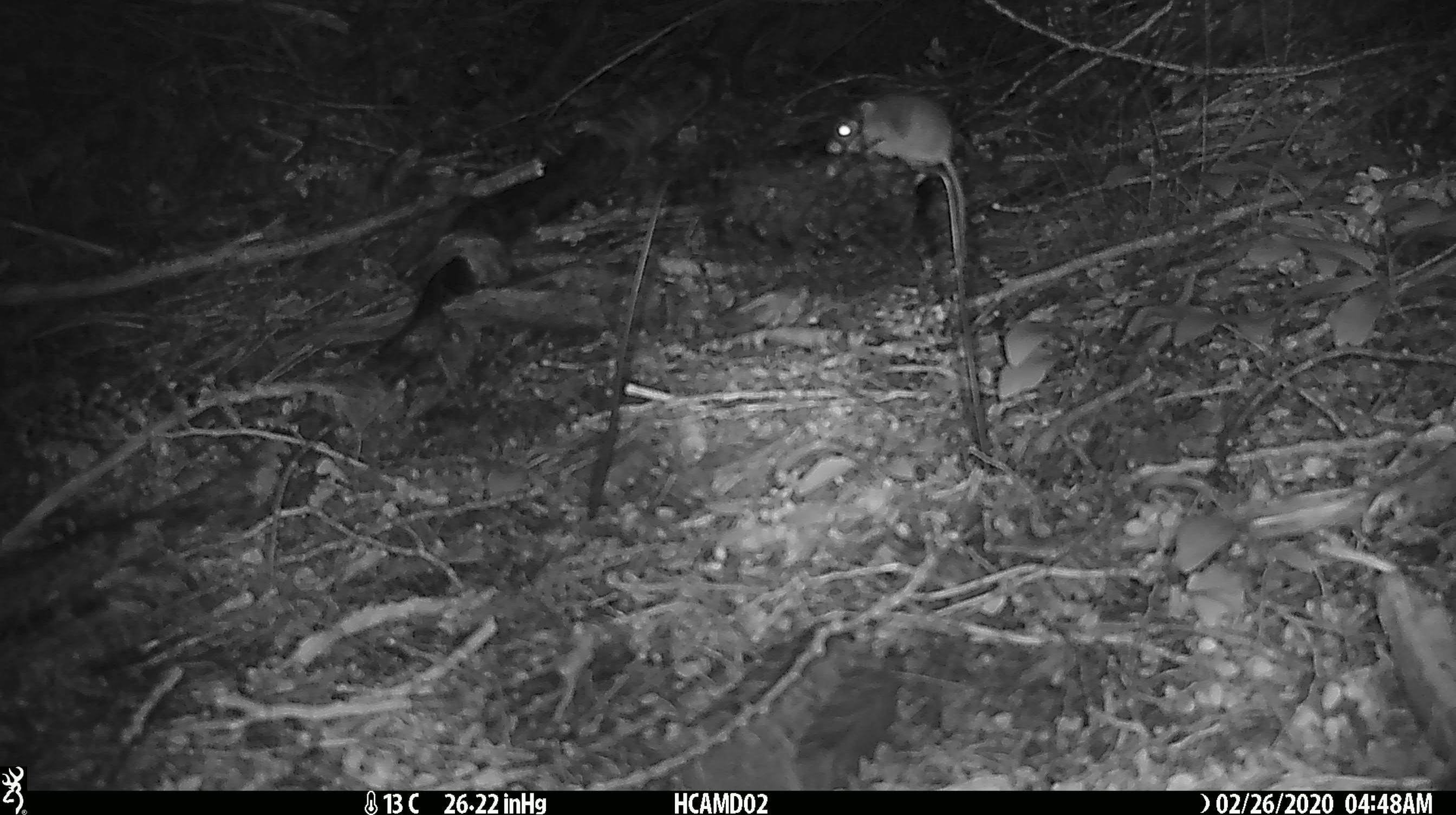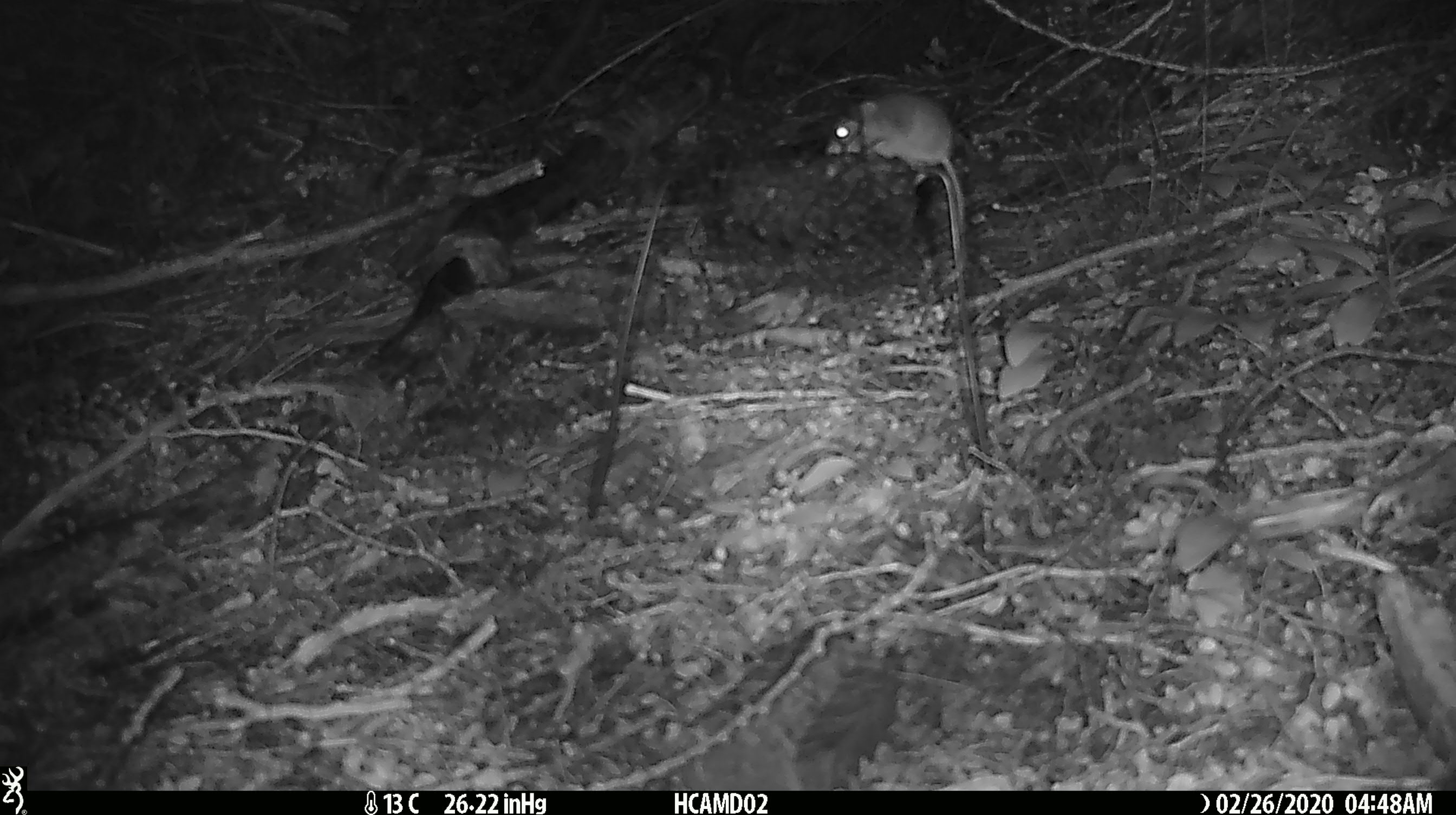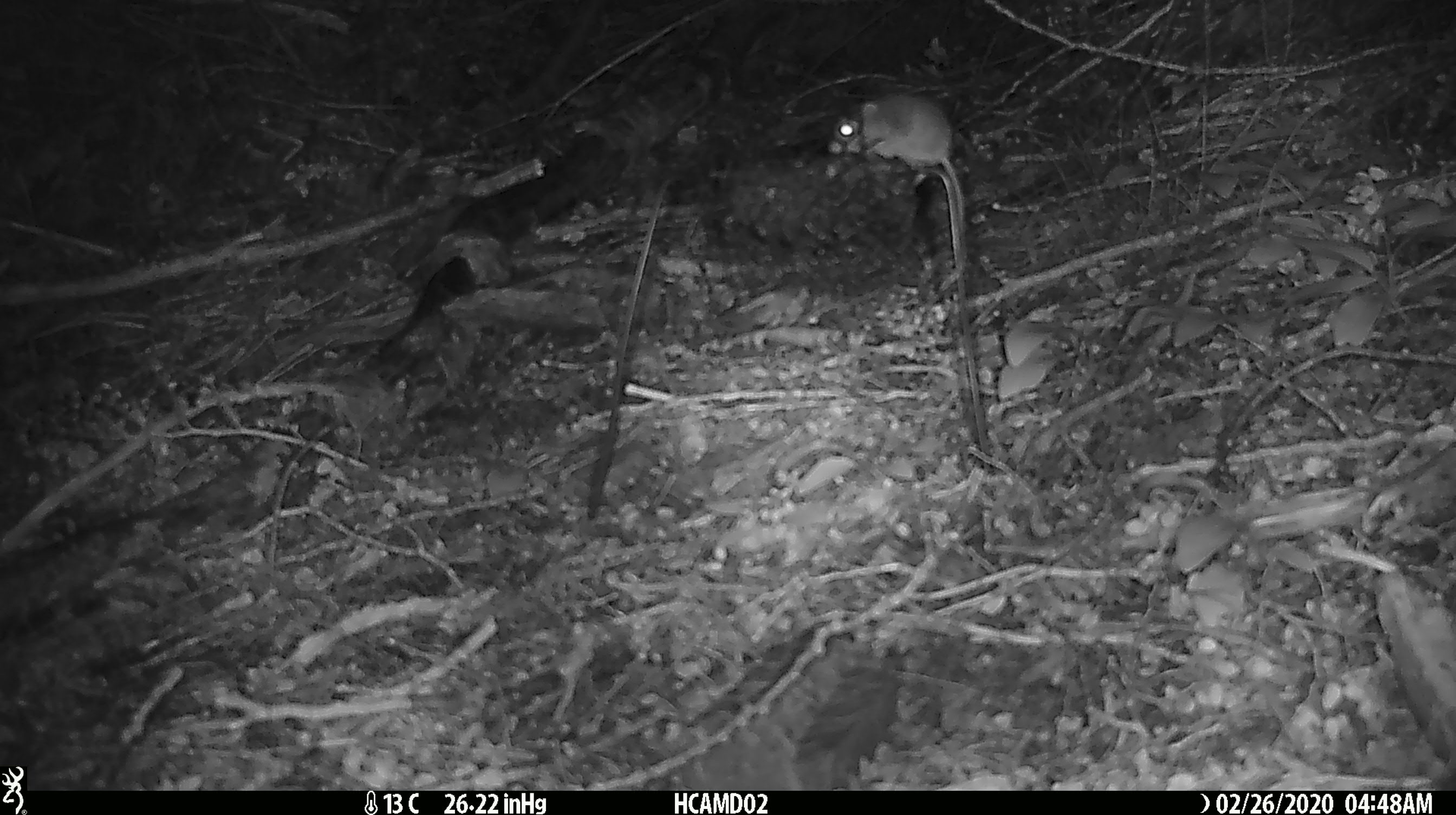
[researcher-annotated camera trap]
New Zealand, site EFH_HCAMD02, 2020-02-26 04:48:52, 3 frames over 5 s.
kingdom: Animalia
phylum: Chordata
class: Mammalia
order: Rodentia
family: Muridae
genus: Mus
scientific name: Mus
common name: mouse